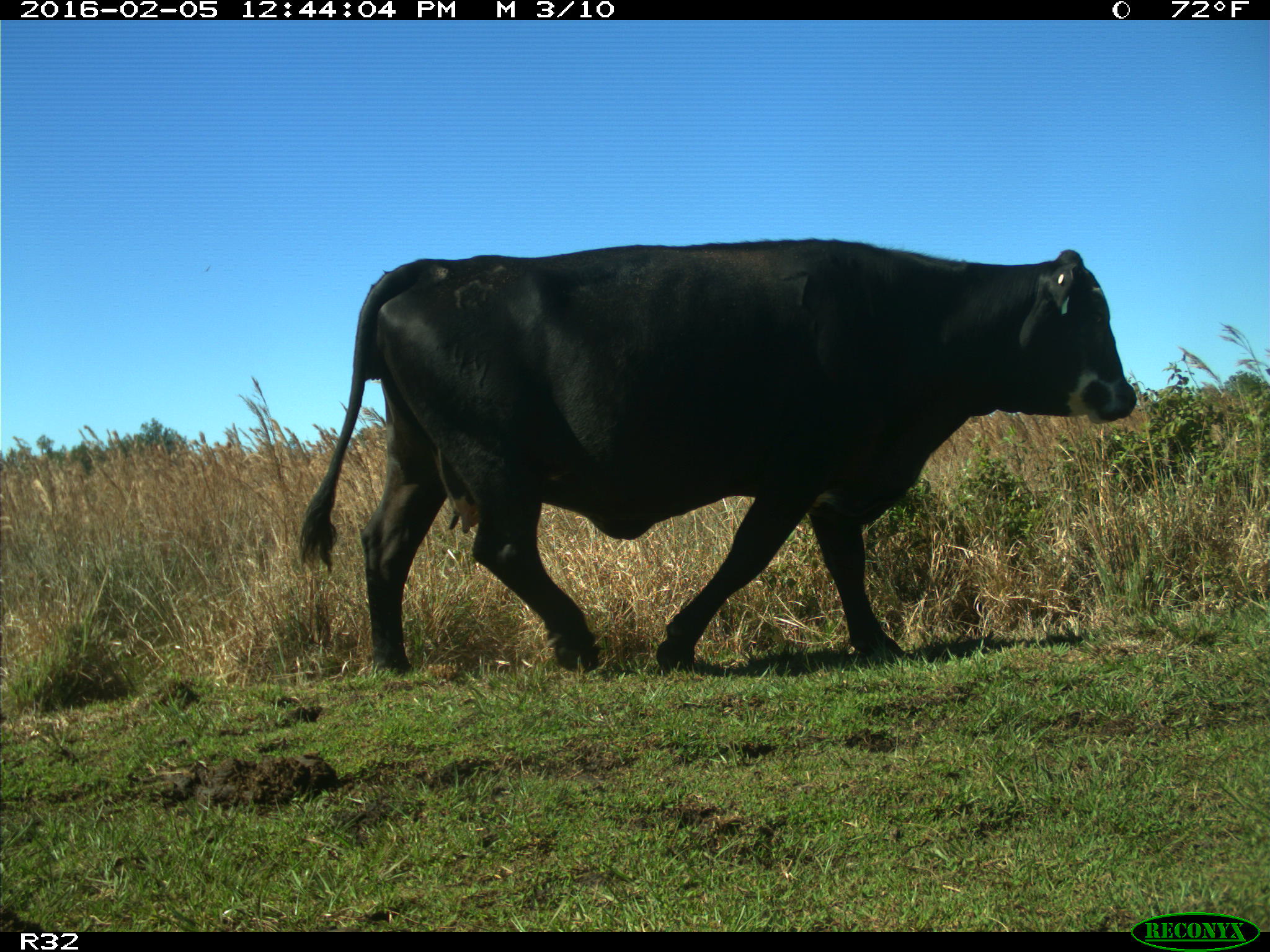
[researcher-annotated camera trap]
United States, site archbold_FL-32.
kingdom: Animalia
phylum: Chordata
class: Mammalia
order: Artiodactyla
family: Bovidae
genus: Bos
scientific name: Bos taurus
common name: domestic cow